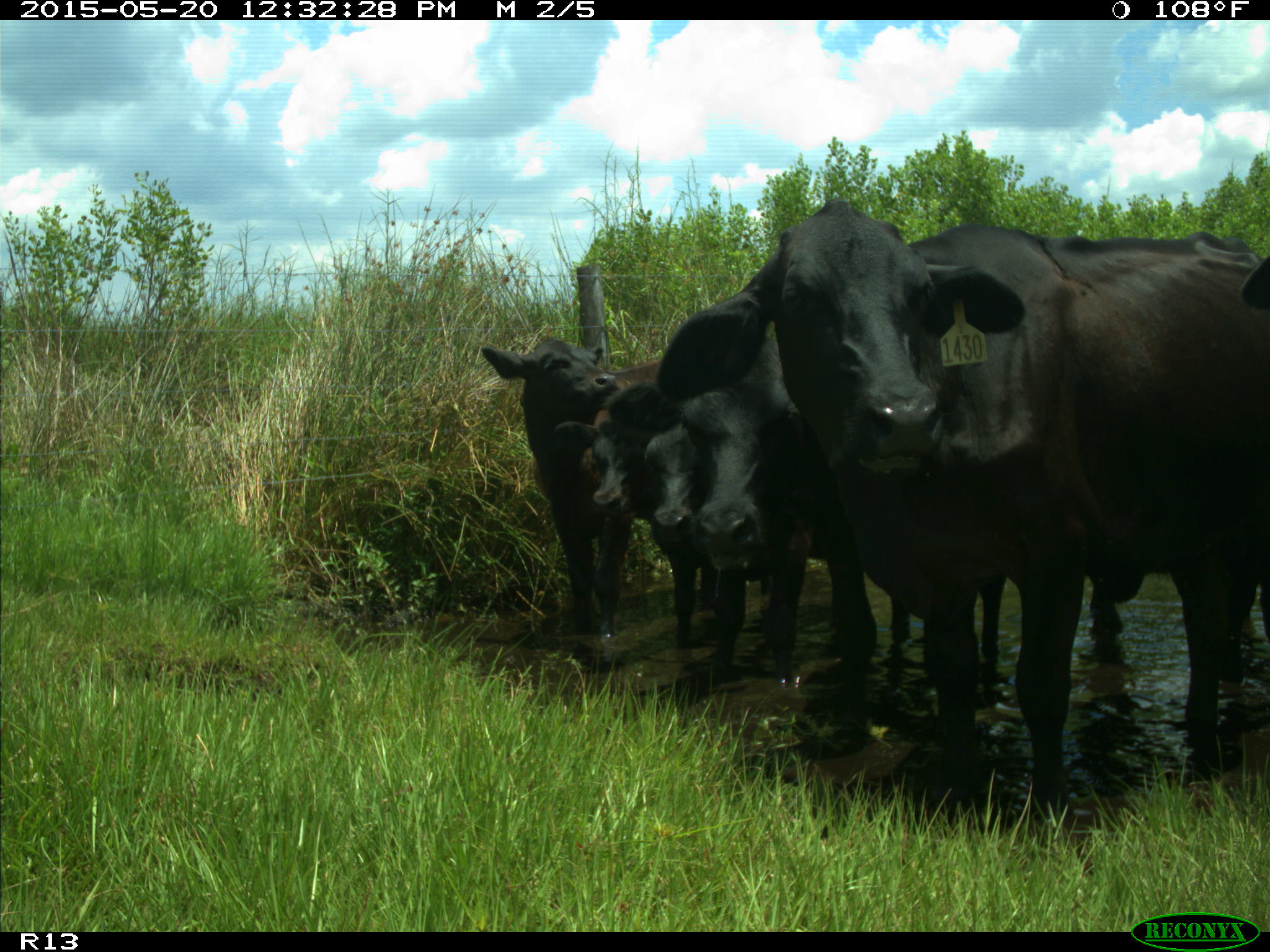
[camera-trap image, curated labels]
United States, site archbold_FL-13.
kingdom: Animalia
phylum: Chordata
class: Mammalia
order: Artiodactyla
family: Bovidae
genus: Bos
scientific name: Bos taurus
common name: domestic cow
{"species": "Bos taurus (domestic cow)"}